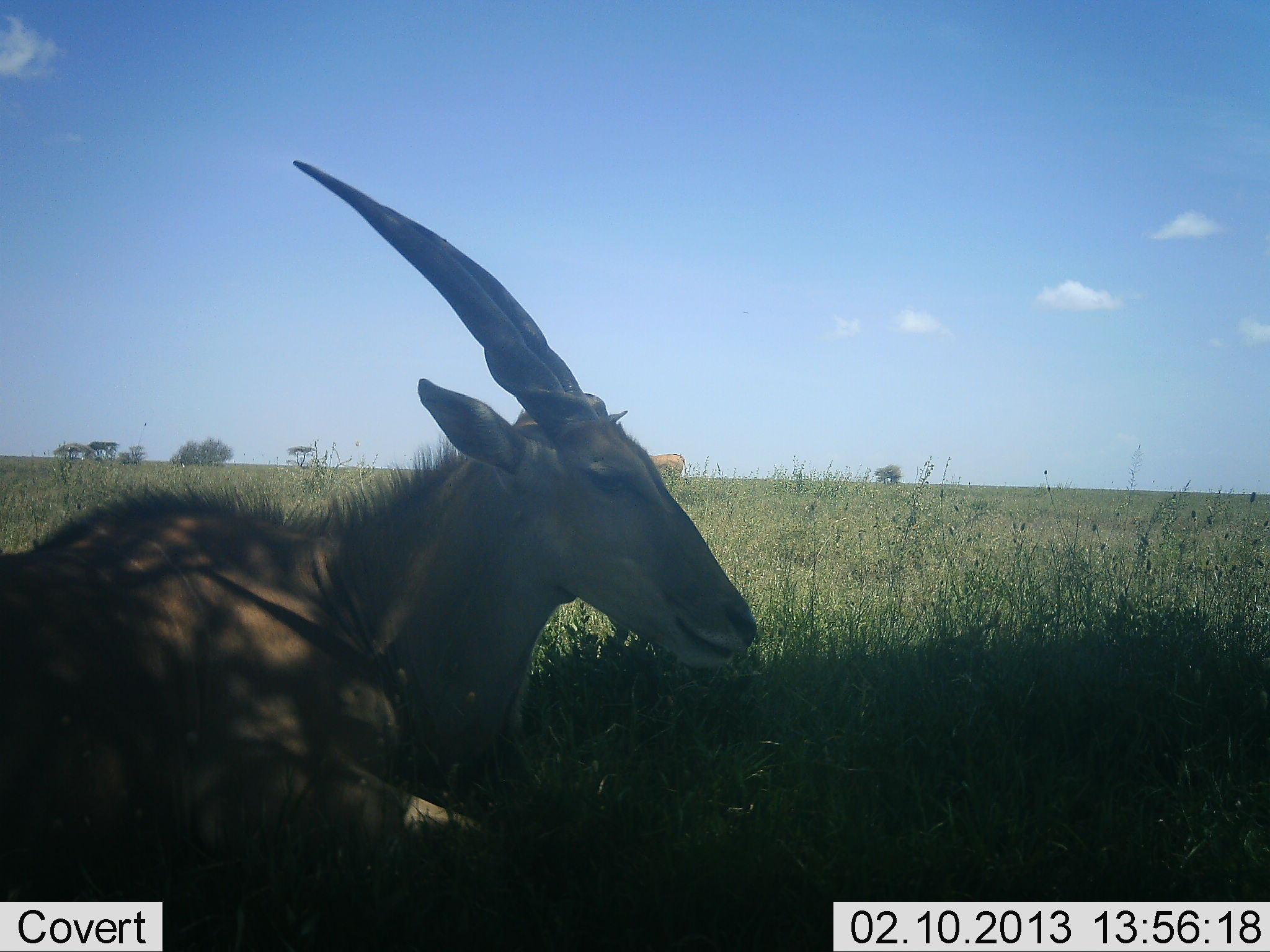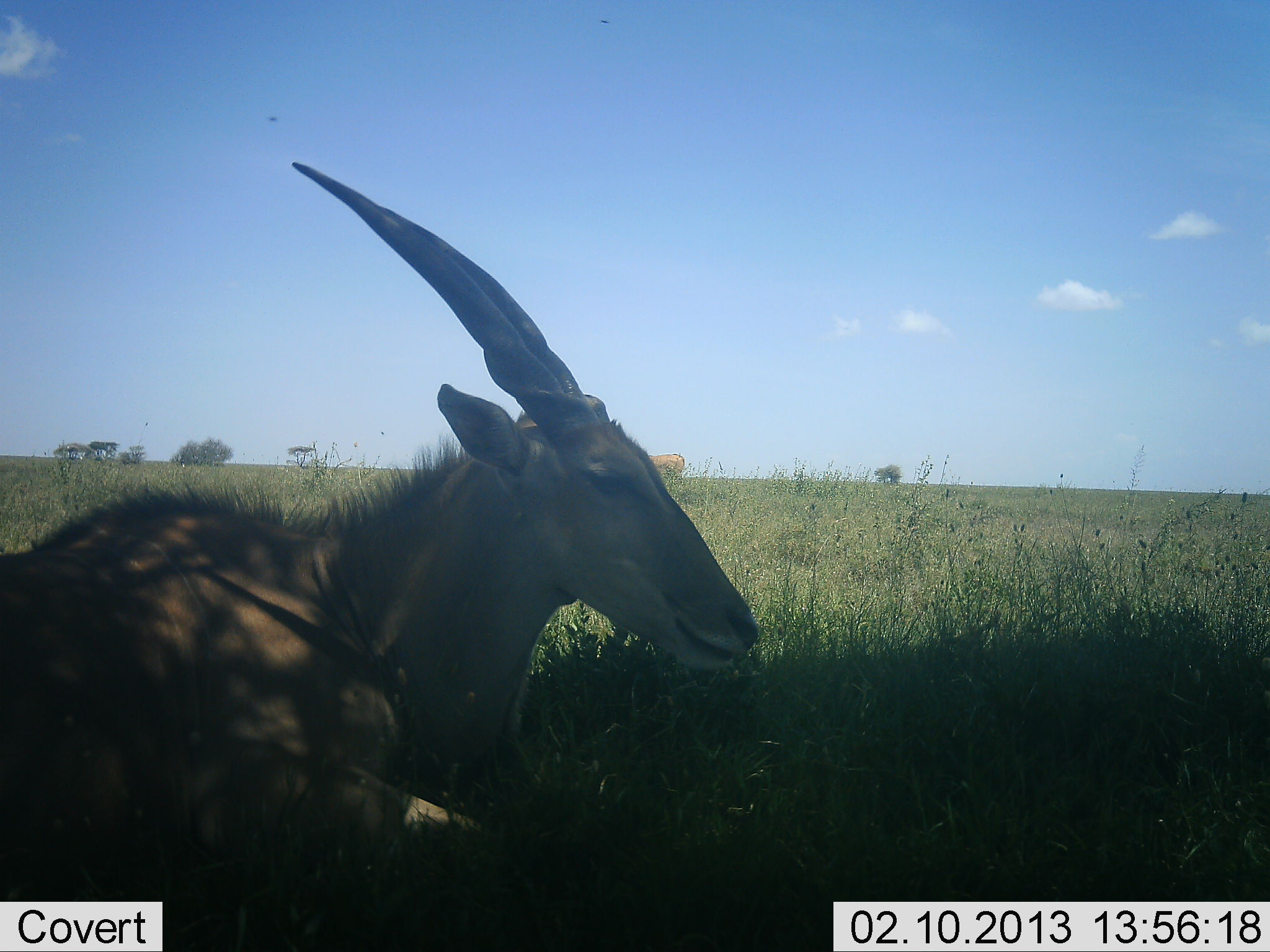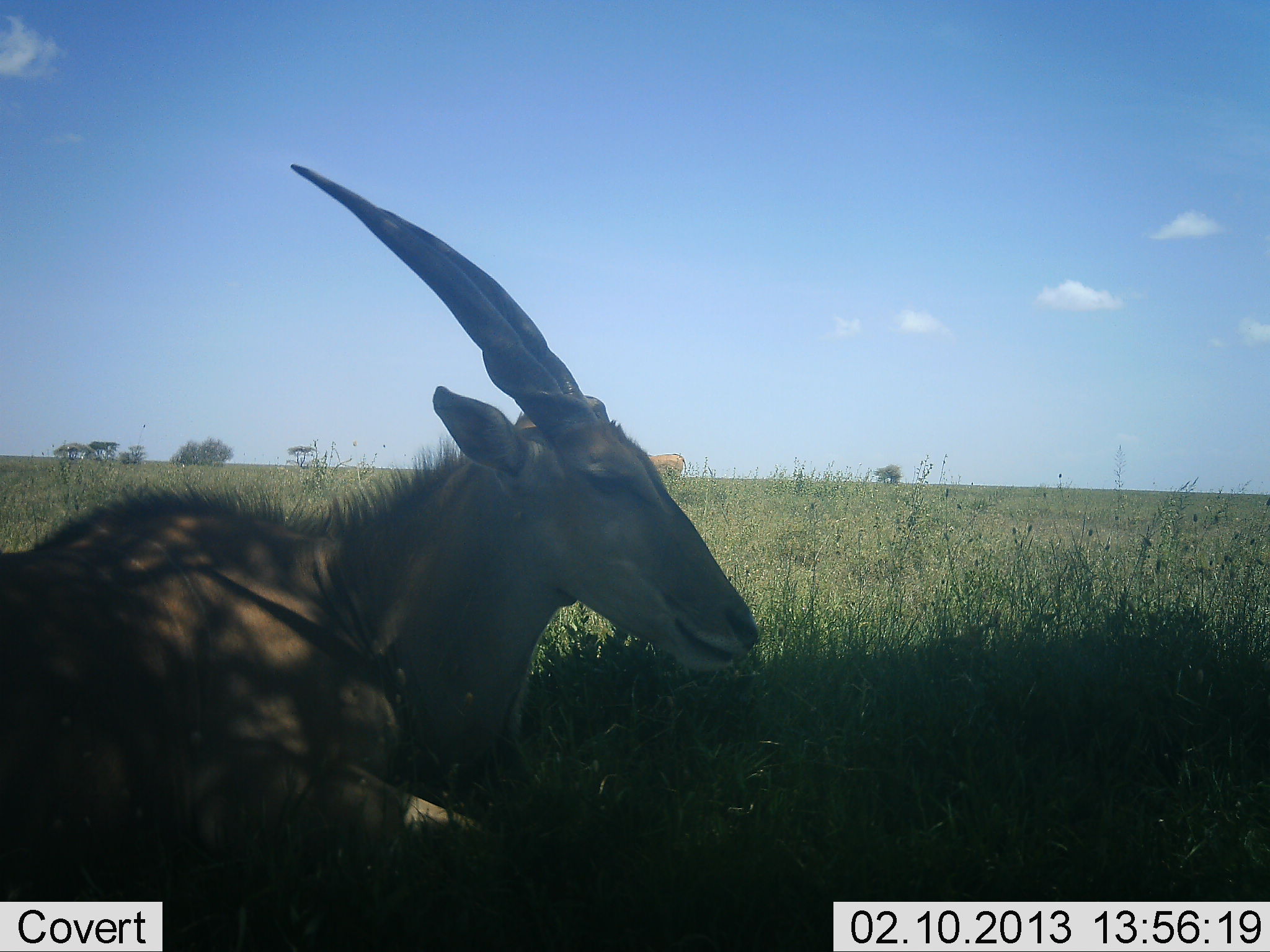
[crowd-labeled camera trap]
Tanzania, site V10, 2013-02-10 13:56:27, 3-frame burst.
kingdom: Animalia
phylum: Chordata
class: Mammalia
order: Artiodactyla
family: Bovidae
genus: Tragelaphus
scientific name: Tragelaphus oryx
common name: eland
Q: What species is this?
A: Eland (Tragelaphus oryx).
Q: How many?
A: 1.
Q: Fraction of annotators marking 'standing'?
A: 21%.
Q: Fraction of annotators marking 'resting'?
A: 100%.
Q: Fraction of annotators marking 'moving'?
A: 0%.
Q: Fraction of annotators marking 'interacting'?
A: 0%.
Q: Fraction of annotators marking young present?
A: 0%.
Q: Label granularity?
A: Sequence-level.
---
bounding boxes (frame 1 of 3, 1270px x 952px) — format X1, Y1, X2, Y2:
animal: 0, 157, 761, 952; 648, 454, 688, 482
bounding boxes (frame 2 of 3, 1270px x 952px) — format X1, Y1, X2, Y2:
animal: 0, 157, 766, 952; 646, 452, 684, 480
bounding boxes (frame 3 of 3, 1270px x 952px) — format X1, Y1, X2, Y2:
animal: 0, 157, 761, 952; 648, 451, 688, 480